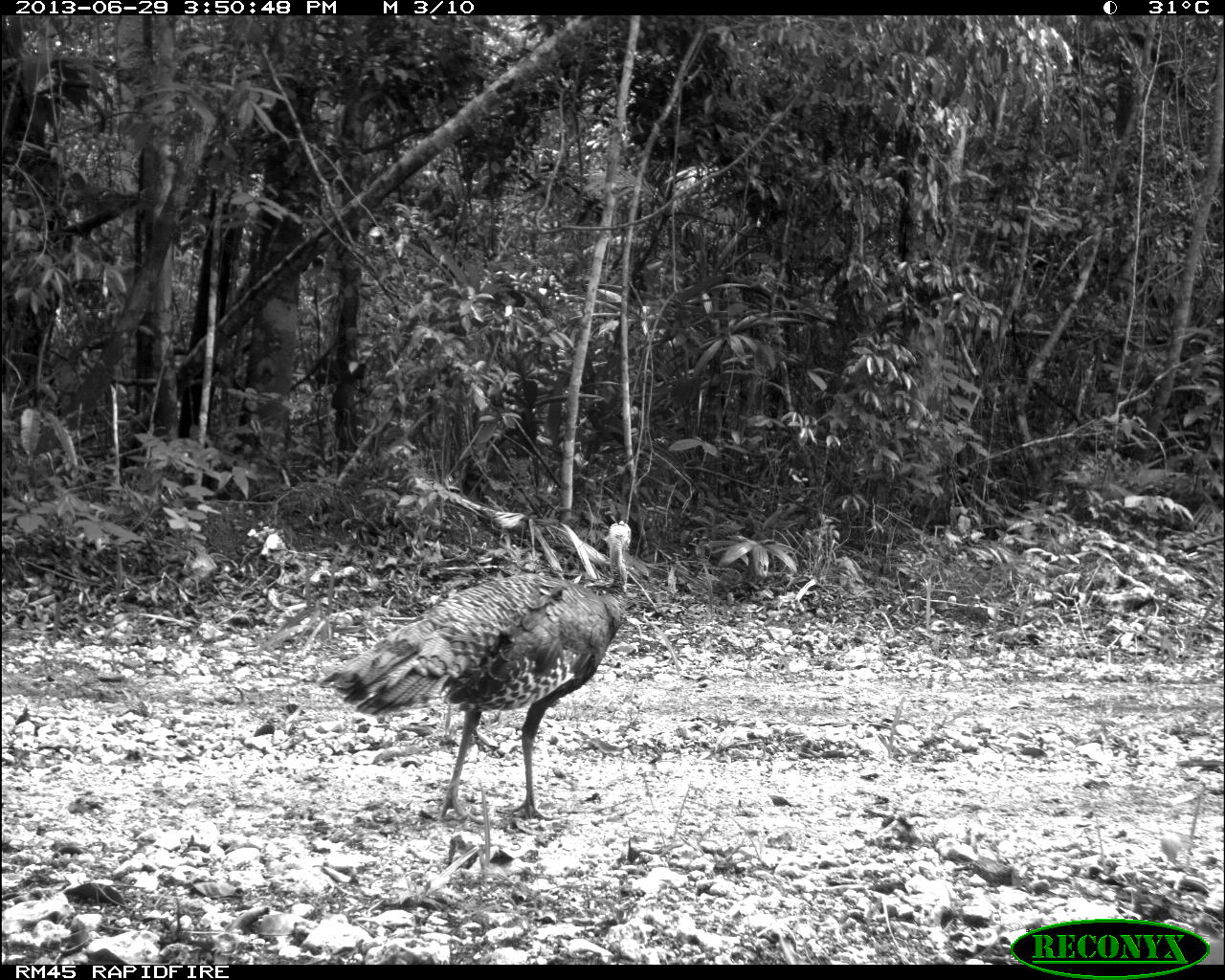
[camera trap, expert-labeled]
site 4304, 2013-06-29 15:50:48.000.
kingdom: Animalia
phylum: Chordata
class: Aves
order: Galliformes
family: Phasianidae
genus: Meleagris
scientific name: Meleagris ocellata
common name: ocellated turkey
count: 1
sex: female